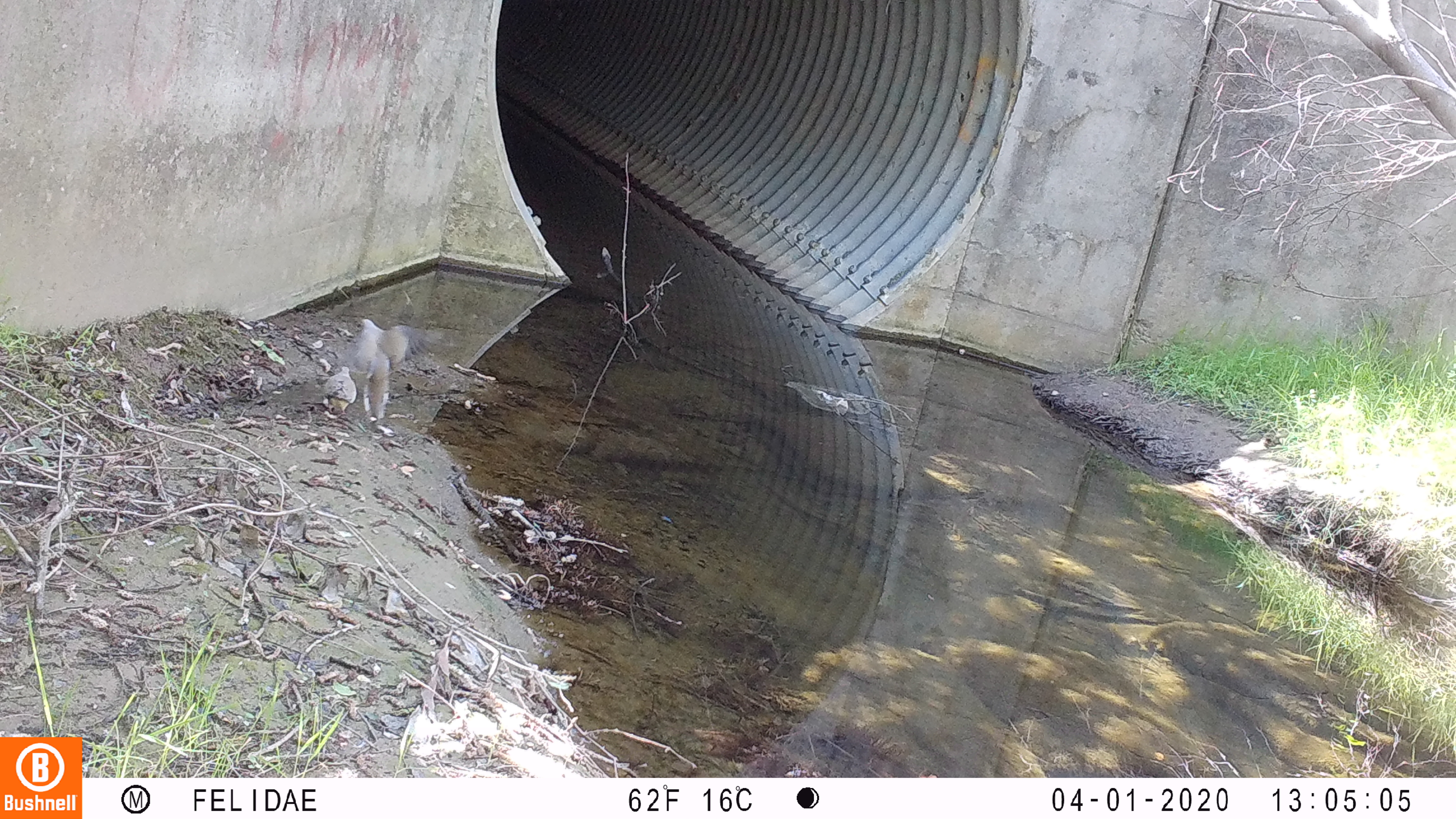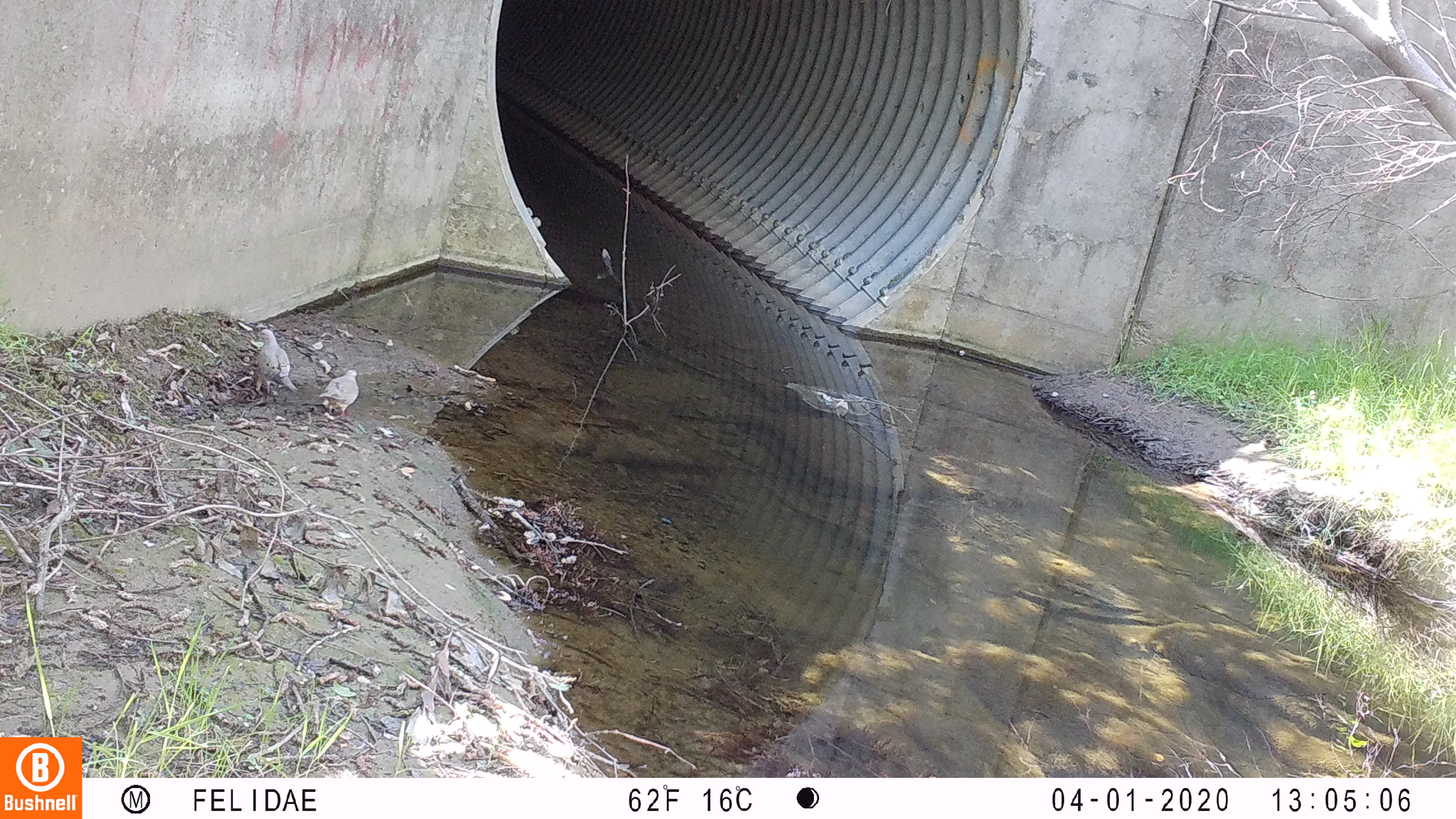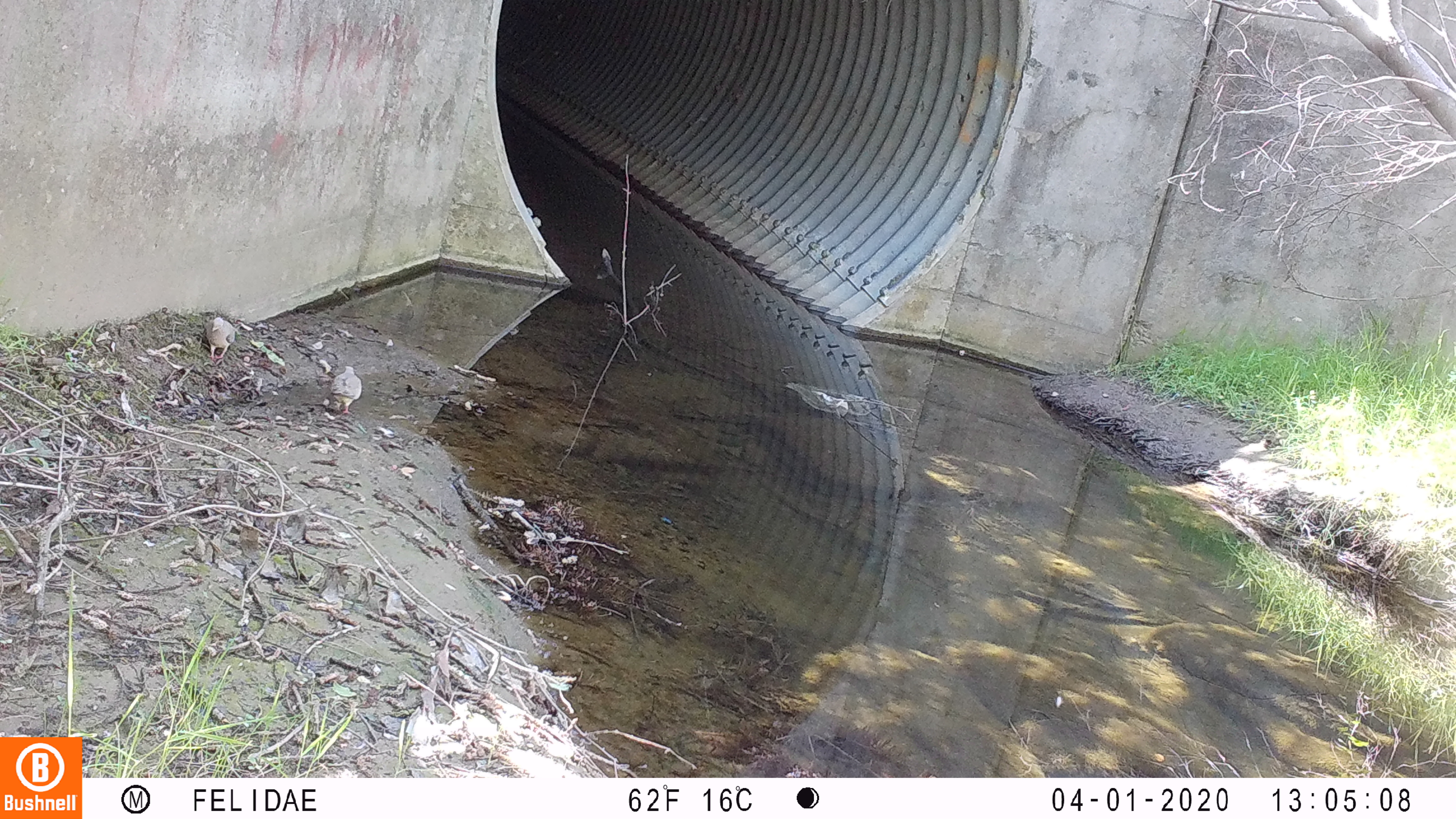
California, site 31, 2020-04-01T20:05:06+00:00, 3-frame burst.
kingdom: Animalia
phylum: Chordata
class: Aves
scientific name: Aves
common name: bird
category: unknown bird